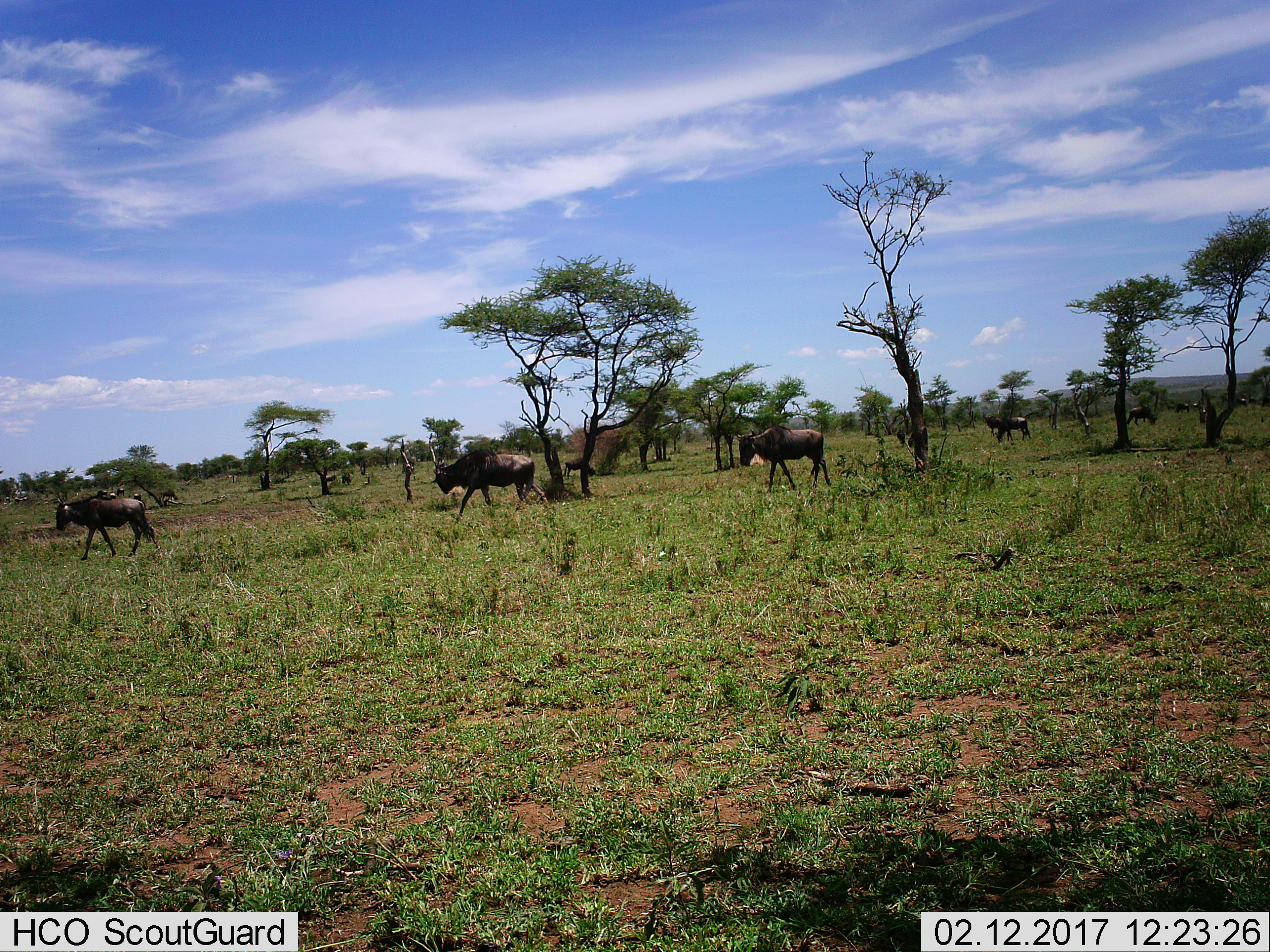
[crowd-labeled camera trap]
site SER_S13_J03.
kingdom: Animalia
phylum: Chordata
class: Mammalia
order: Artiodactyla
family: Bovidae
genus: Connochaetes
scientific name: Connochaetes taurinus taurinus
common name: blue wildebeest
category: wildebeestblue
Wildebeestblue (blue wildebeest) (Connochaetes taurinus taurinus), count 6. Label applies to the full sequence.